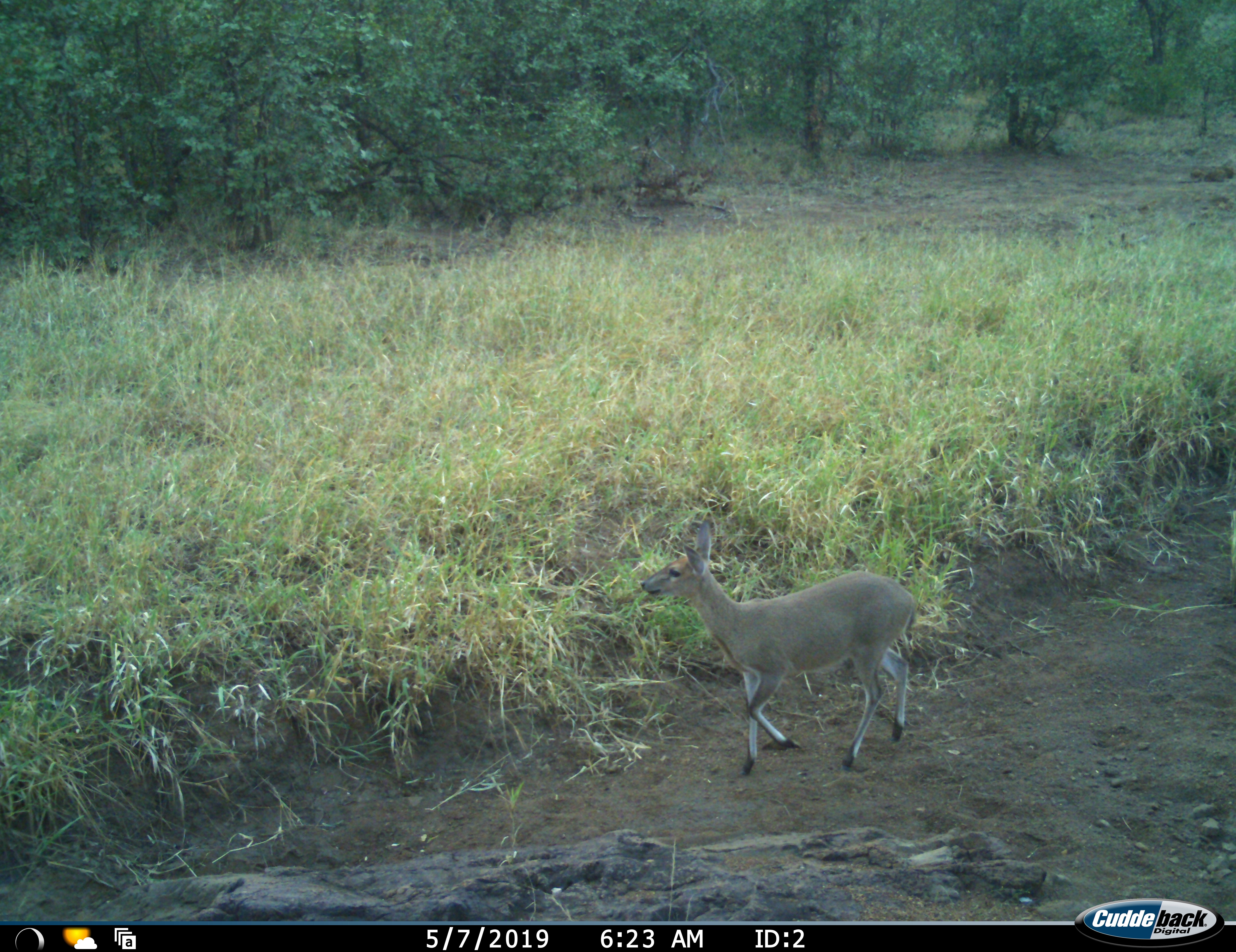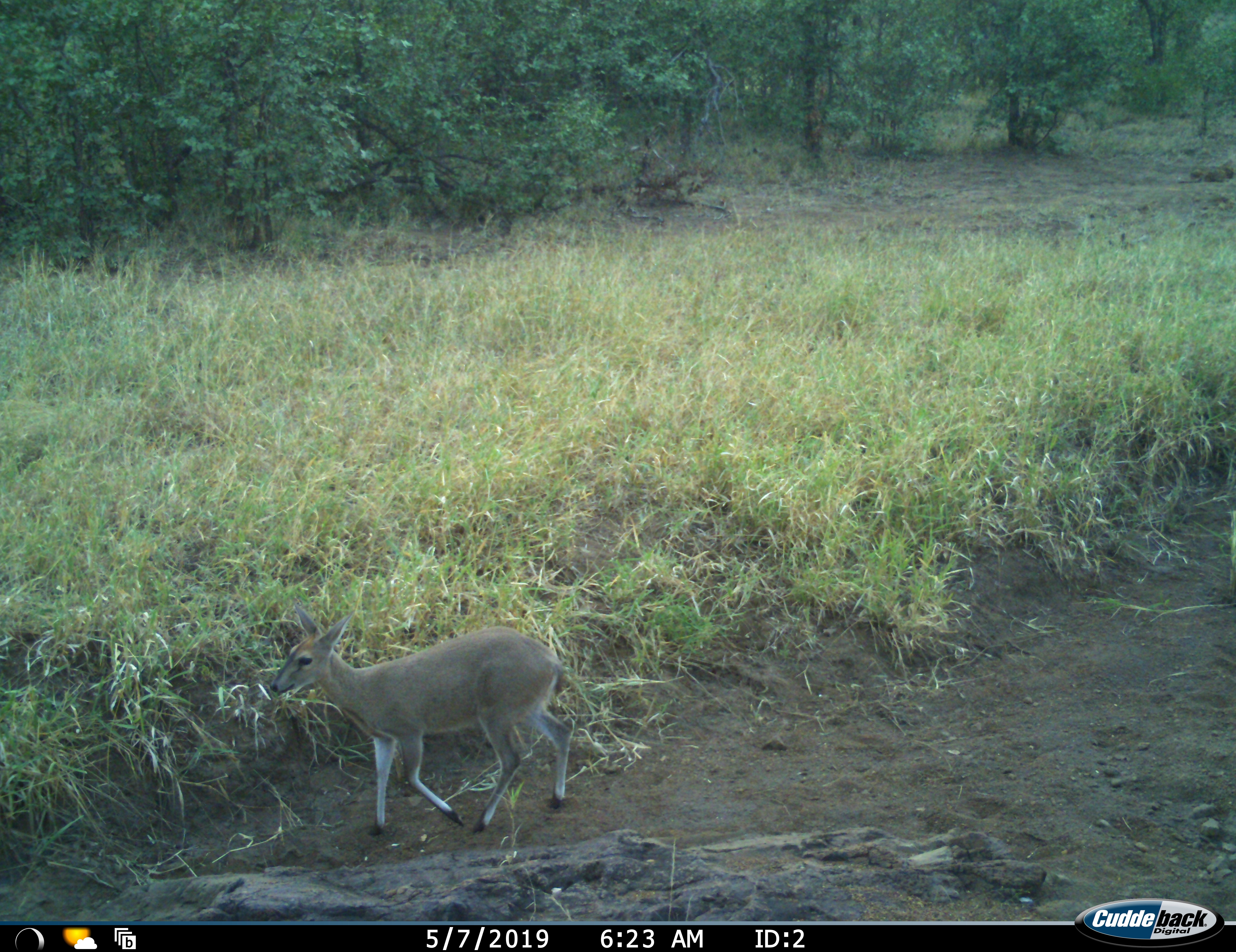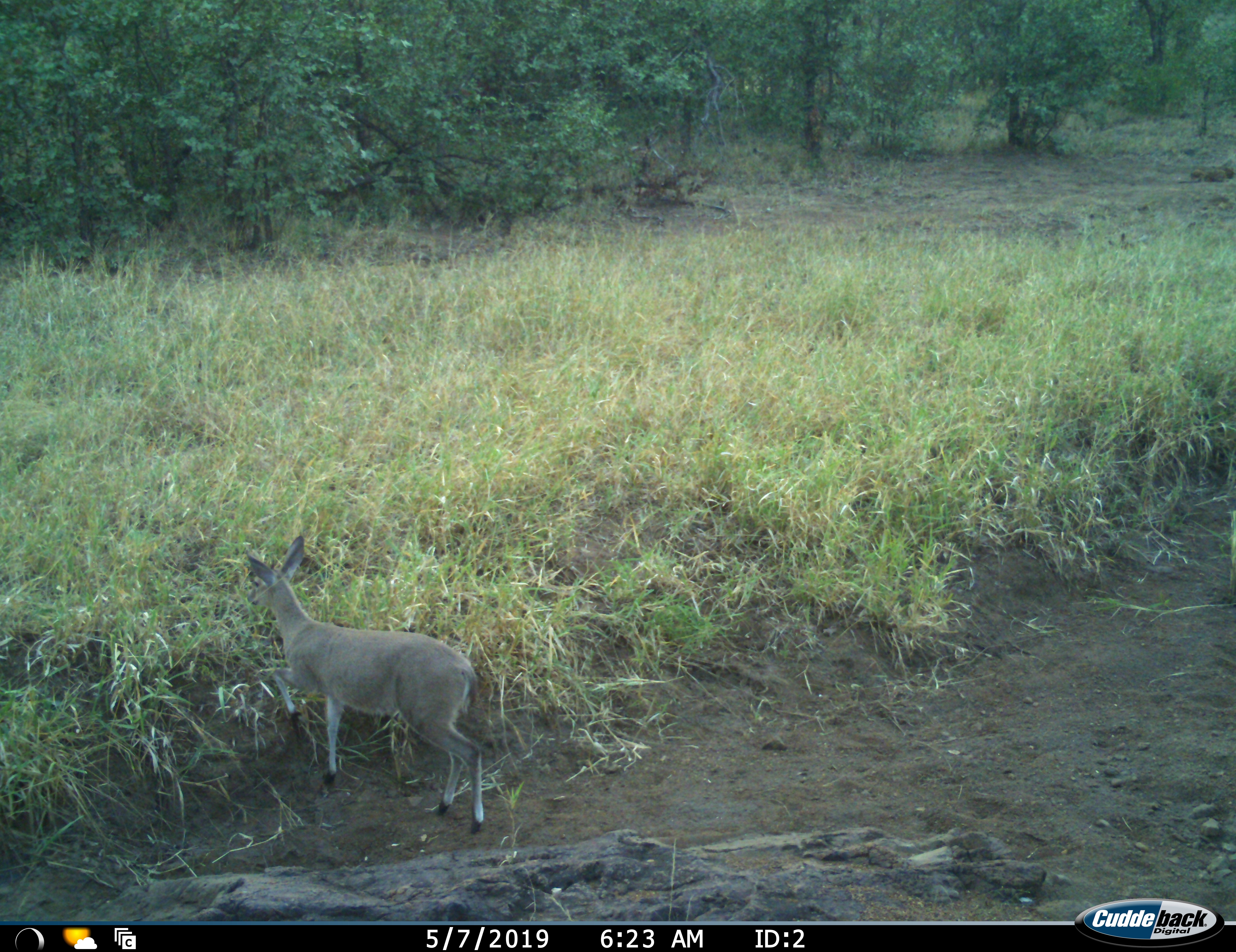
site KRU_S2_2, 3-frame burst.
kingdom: Animalia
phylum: Chordata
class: Mammalia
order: Artiodactyla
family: Bovidae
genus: Sylvicapra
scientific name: Sylvicapra grimmia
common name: common duiker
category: duikercommongrey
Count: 1.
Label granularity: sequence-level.